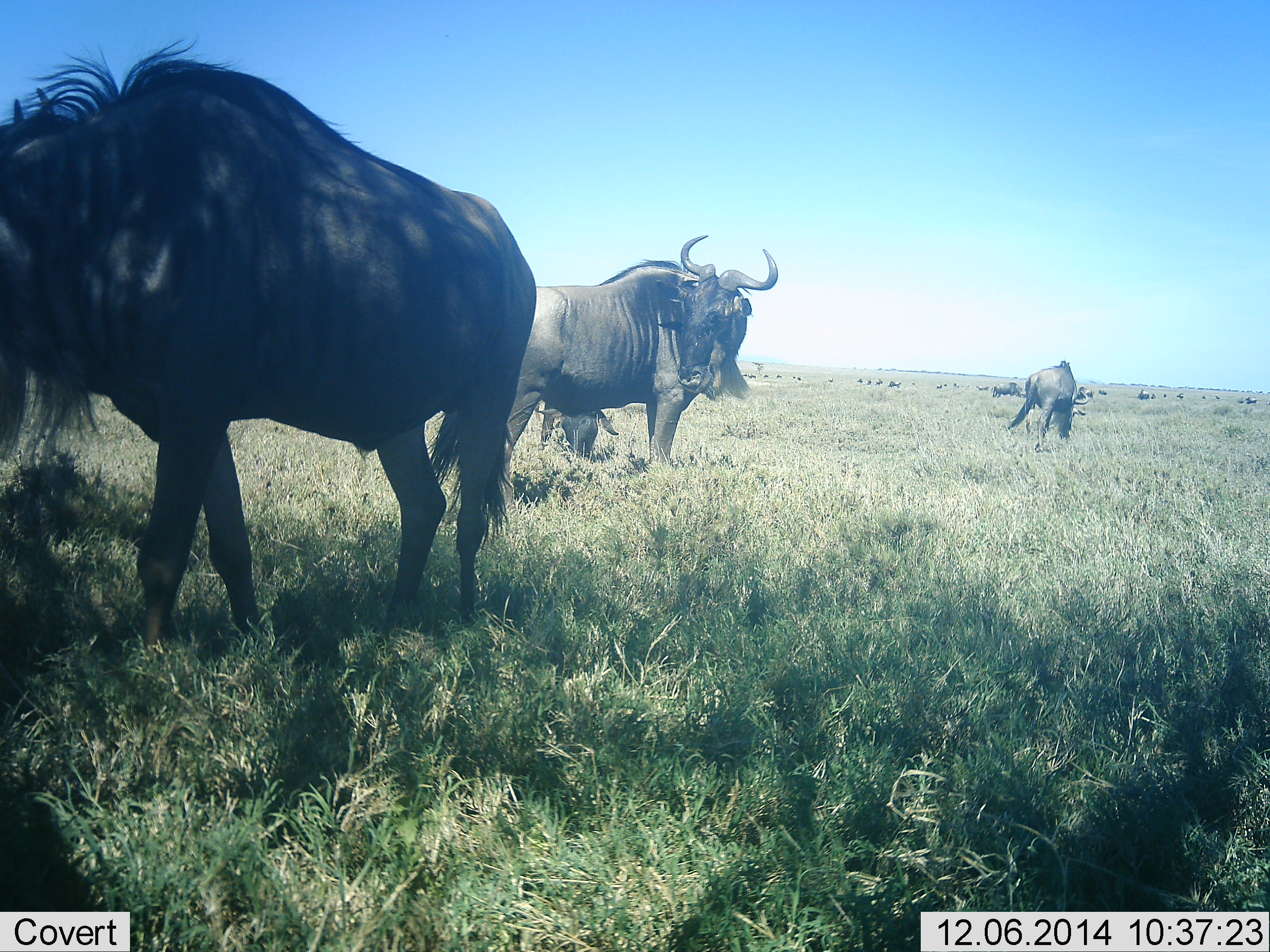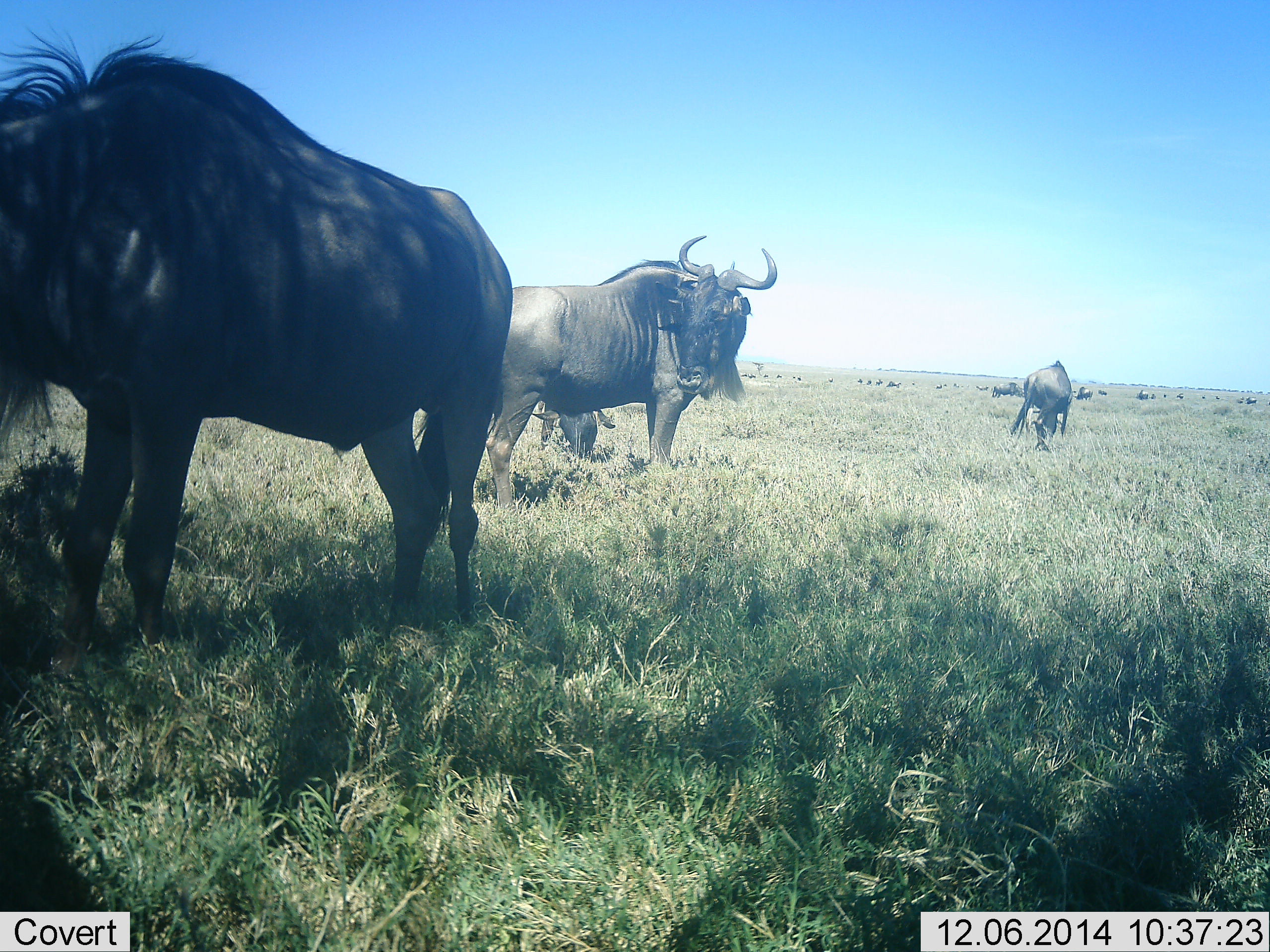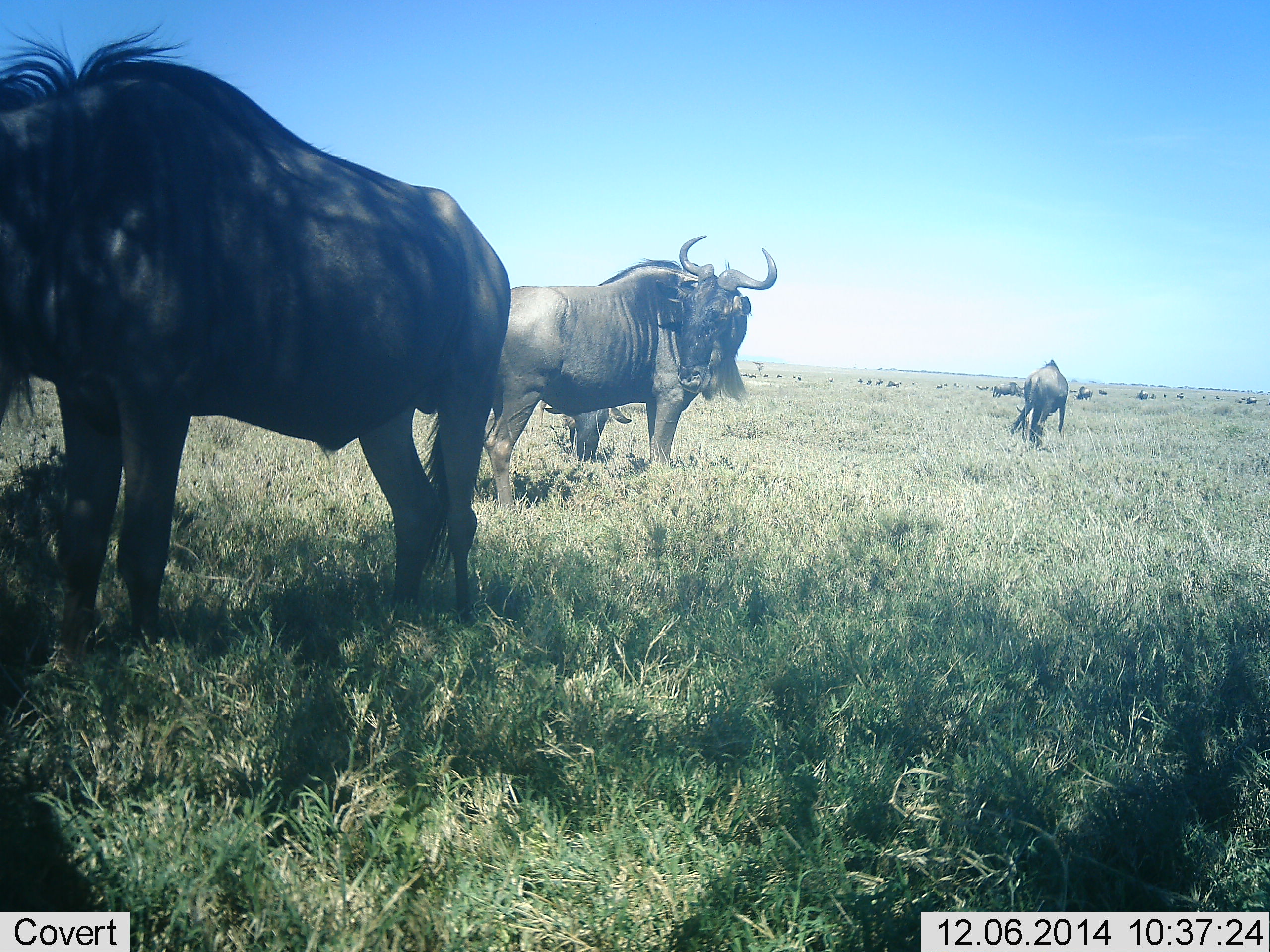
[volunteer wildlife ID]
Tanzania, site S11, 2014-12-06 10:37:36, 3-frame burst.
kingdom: Animalia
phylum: Chordata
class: Mammalia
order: Artiodactyla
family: Bovidae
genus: Connochaetes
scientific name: Connochaetes taurinus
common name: blue wildebeest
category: wildebeest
Wildebeest (blue wildebeest) (Connochaetes taurinus), count 11-50. Behavior (volunteer vote fractions): standing 90%, resting 0%, moving 10%, interacting 10%. Young present (vote fraction): 0%. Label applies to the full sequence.